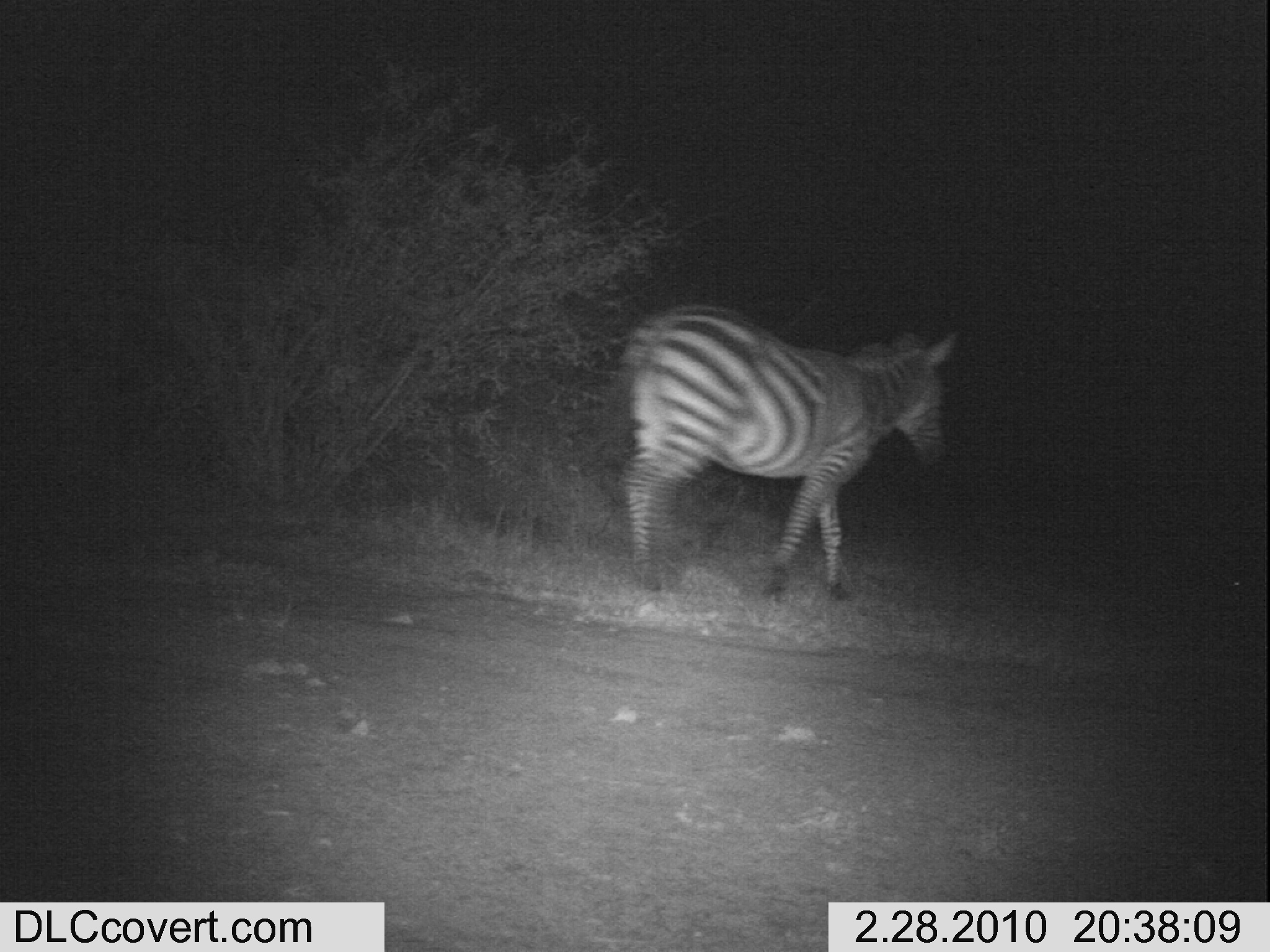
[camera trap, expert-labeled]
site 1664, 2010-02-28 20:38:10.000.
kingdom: Animalia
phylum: Chordata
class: Mammalia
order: Perissodactyla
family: Equidae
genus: Equus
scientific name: Equus quagga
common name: plains zebra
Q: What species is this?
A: Equus quagga (plains zebra).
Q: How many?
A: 1.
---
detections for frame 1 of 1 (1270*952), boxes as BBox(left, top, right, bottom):
equus quagga: BBox(595, 296, 959, 602)